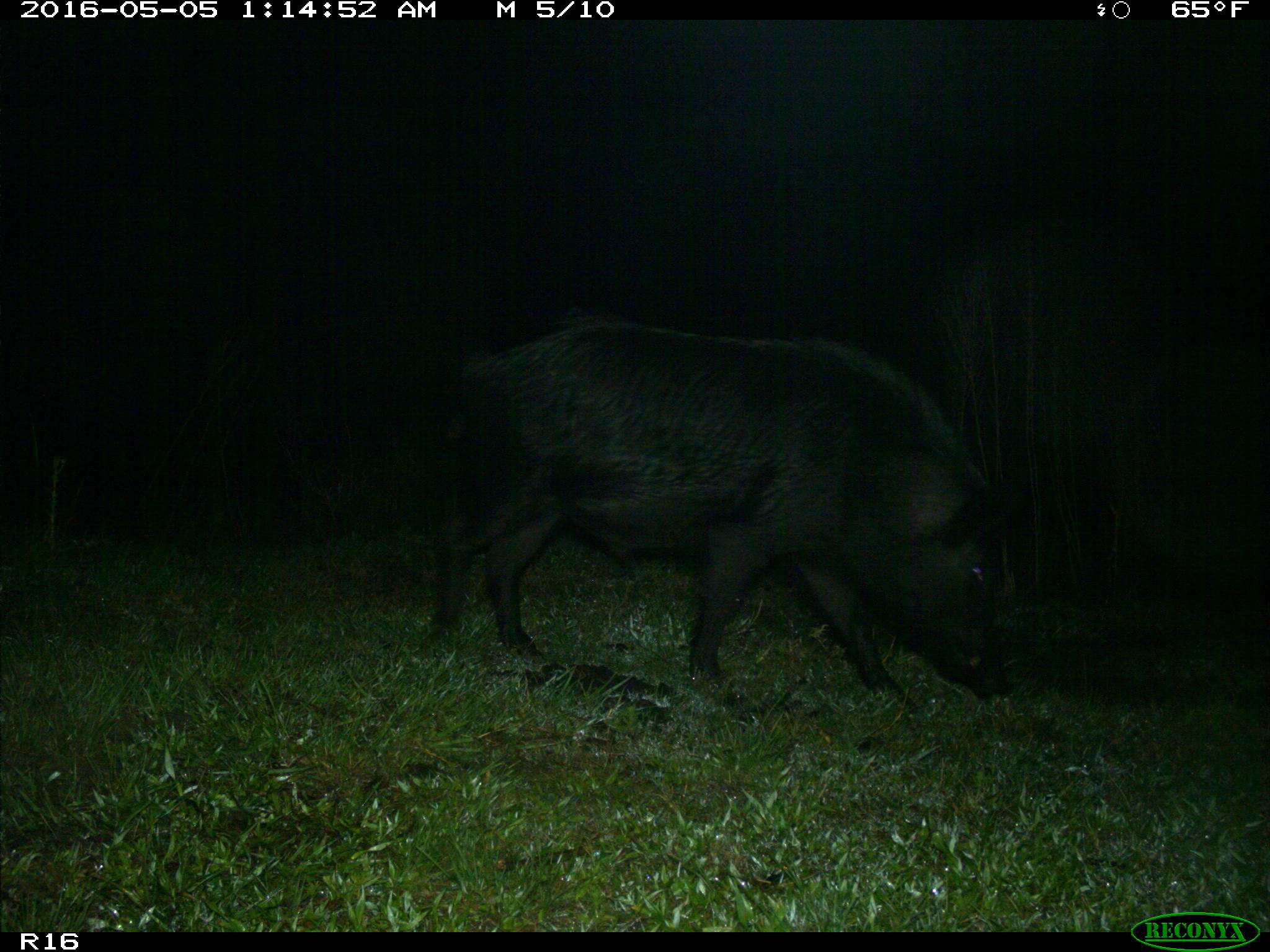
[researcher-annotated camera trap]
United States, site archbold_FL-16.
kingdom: Animalia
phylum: Chordata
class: Mammalia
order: Artiodactyla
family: Suidae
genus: Sus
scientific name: Sus scrofa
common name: wild boar